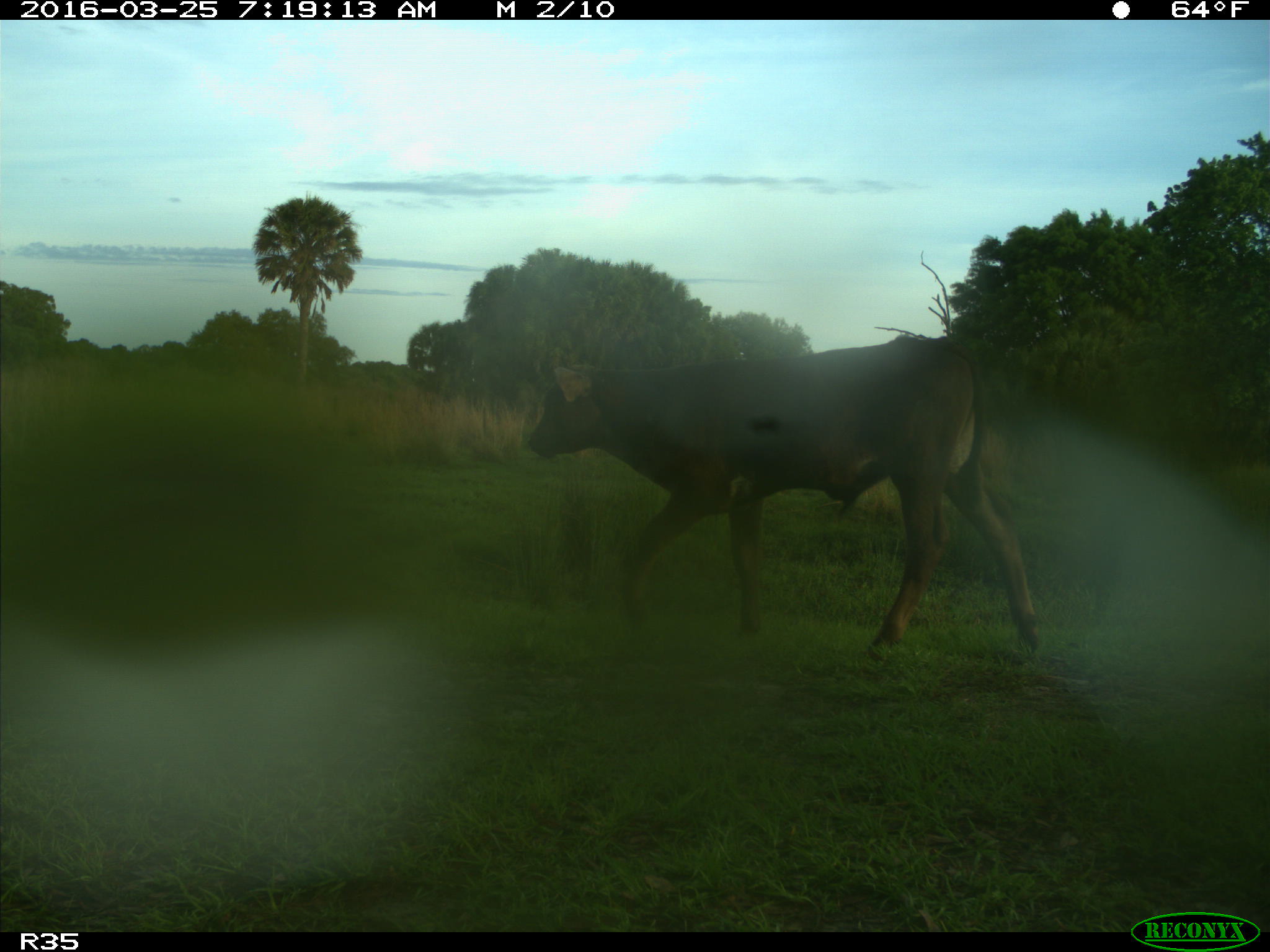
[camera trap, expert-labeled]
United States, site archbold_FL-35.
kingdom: Animalia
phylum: Chordata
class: Mammalia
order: Artiodactyla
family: Bovidae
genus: Bos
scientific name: Bos taurus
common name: domestic cow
Bos taurus (domestic cow).